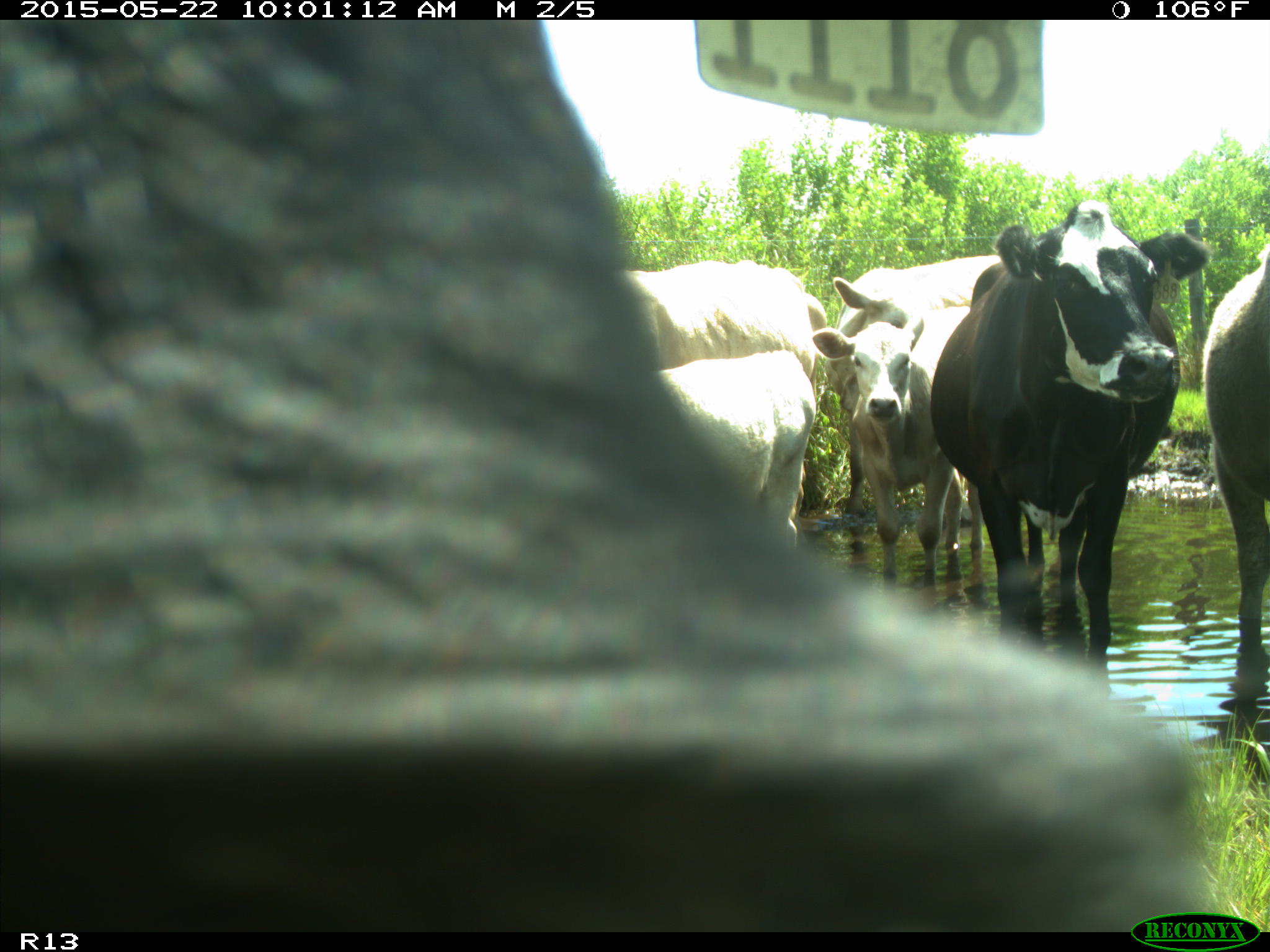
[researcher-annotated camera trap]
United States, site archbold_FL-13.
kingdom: Animalia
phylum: Chordata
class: Mammalia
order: Artiodactyla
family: Bovidae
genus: Bos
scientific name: Bos taurus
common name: domestic cow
Bos taurus (domestic cow).